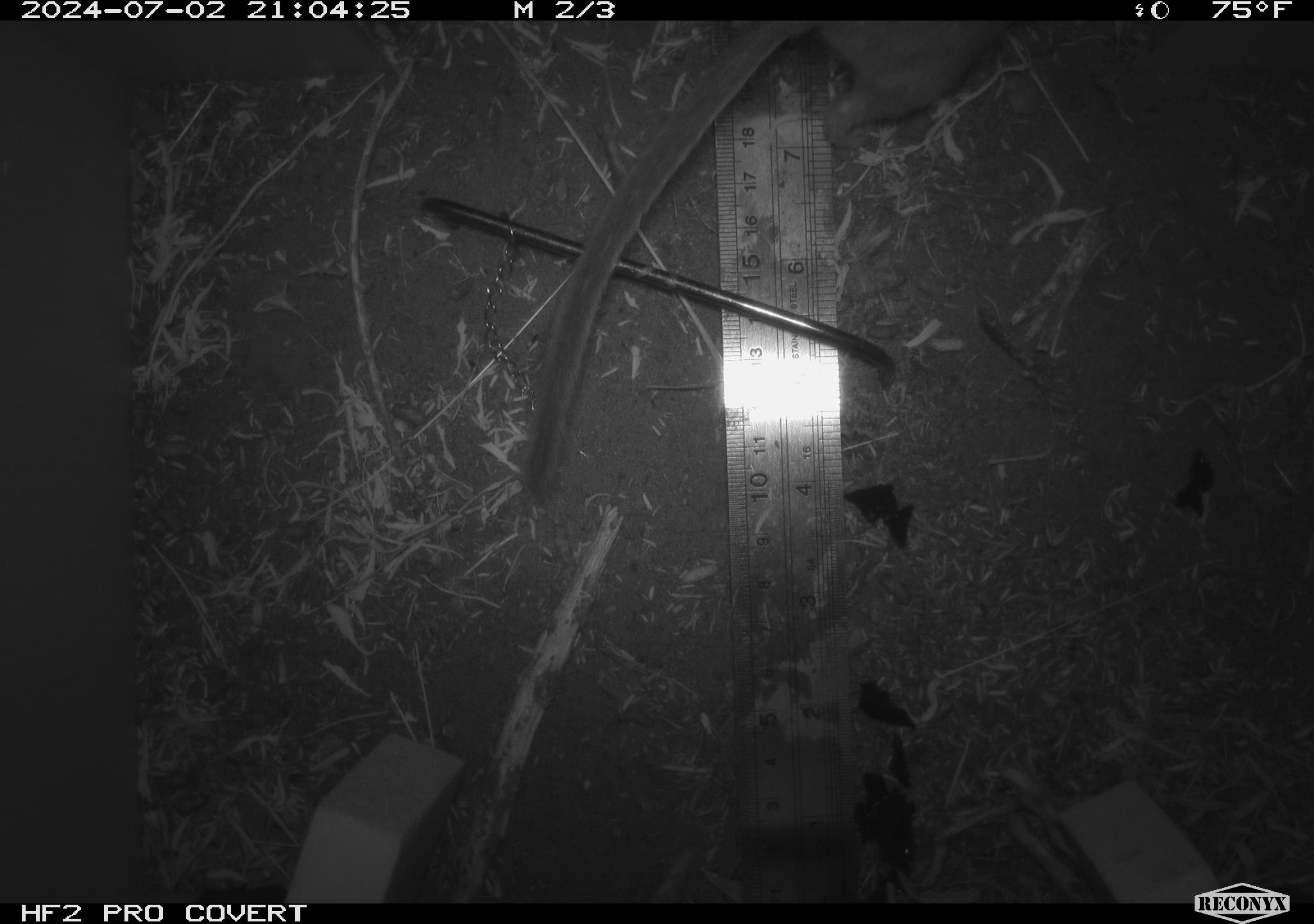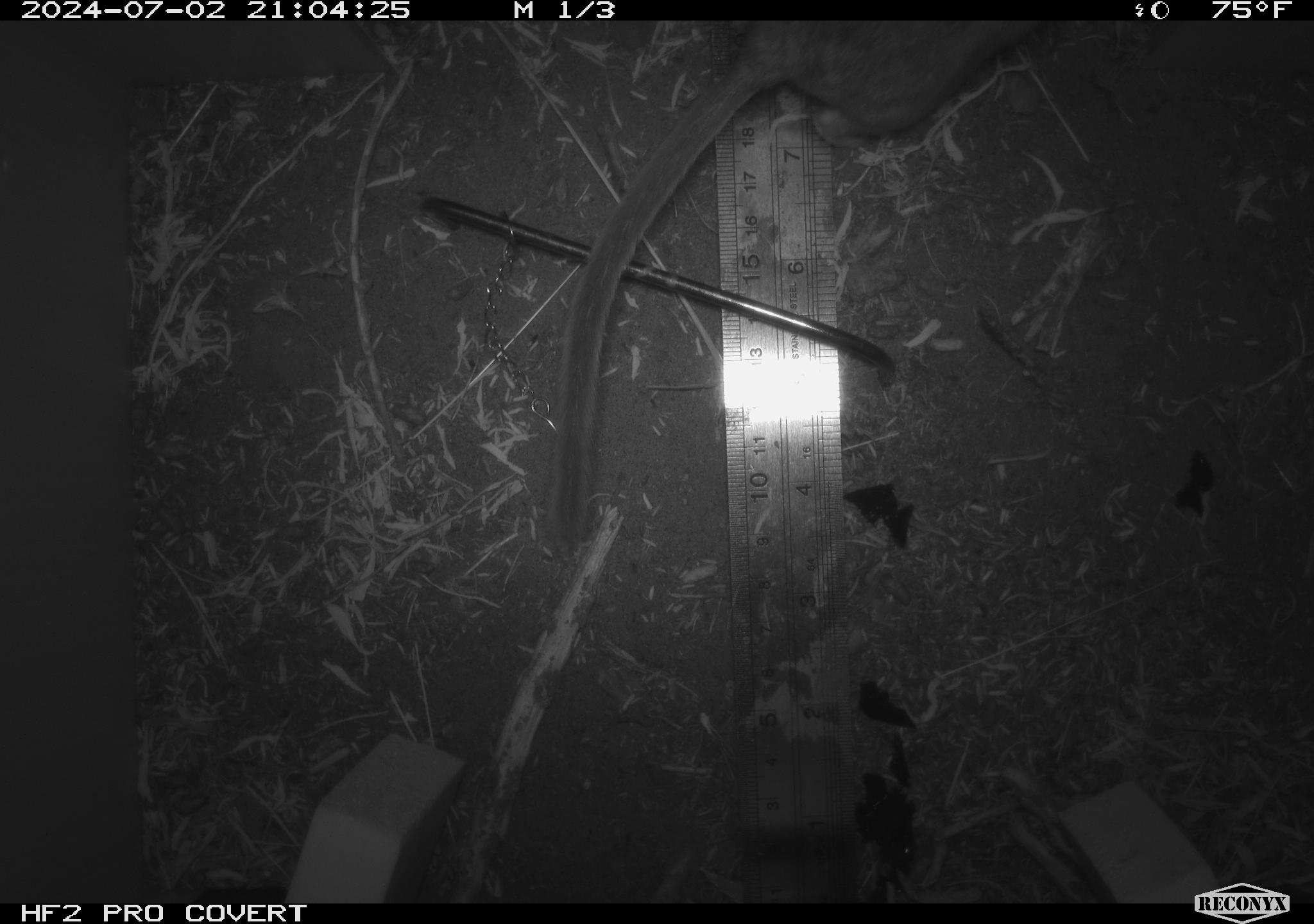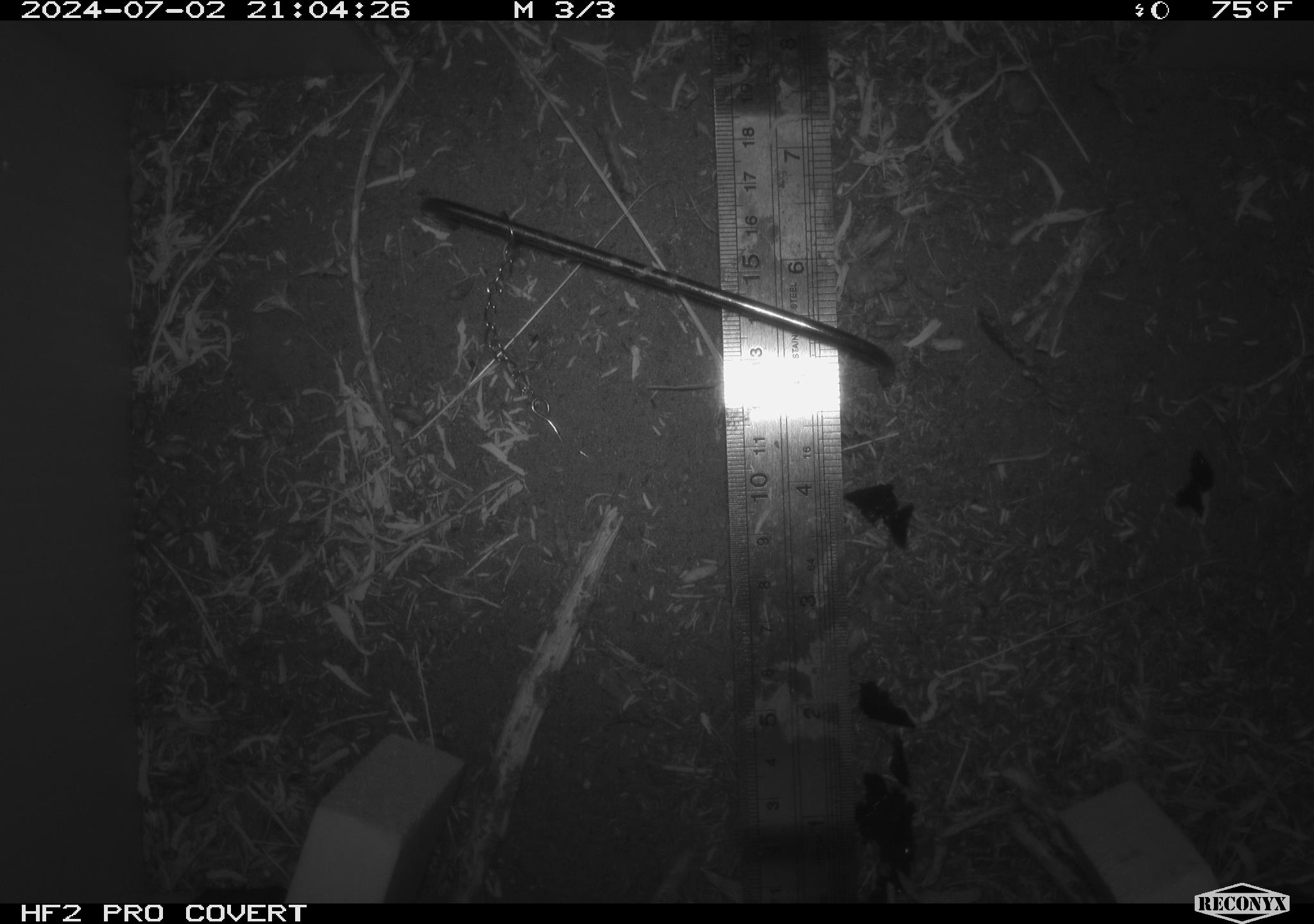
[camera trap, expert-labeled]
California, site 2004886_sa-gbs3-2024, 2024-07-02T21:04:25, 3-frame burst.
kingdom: Animalia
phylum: Chordata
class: Mammalia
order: Rodentia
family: Cricetidae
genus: Neotoma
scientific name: Neotoma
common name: pack rat or woodrat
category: neotoma species